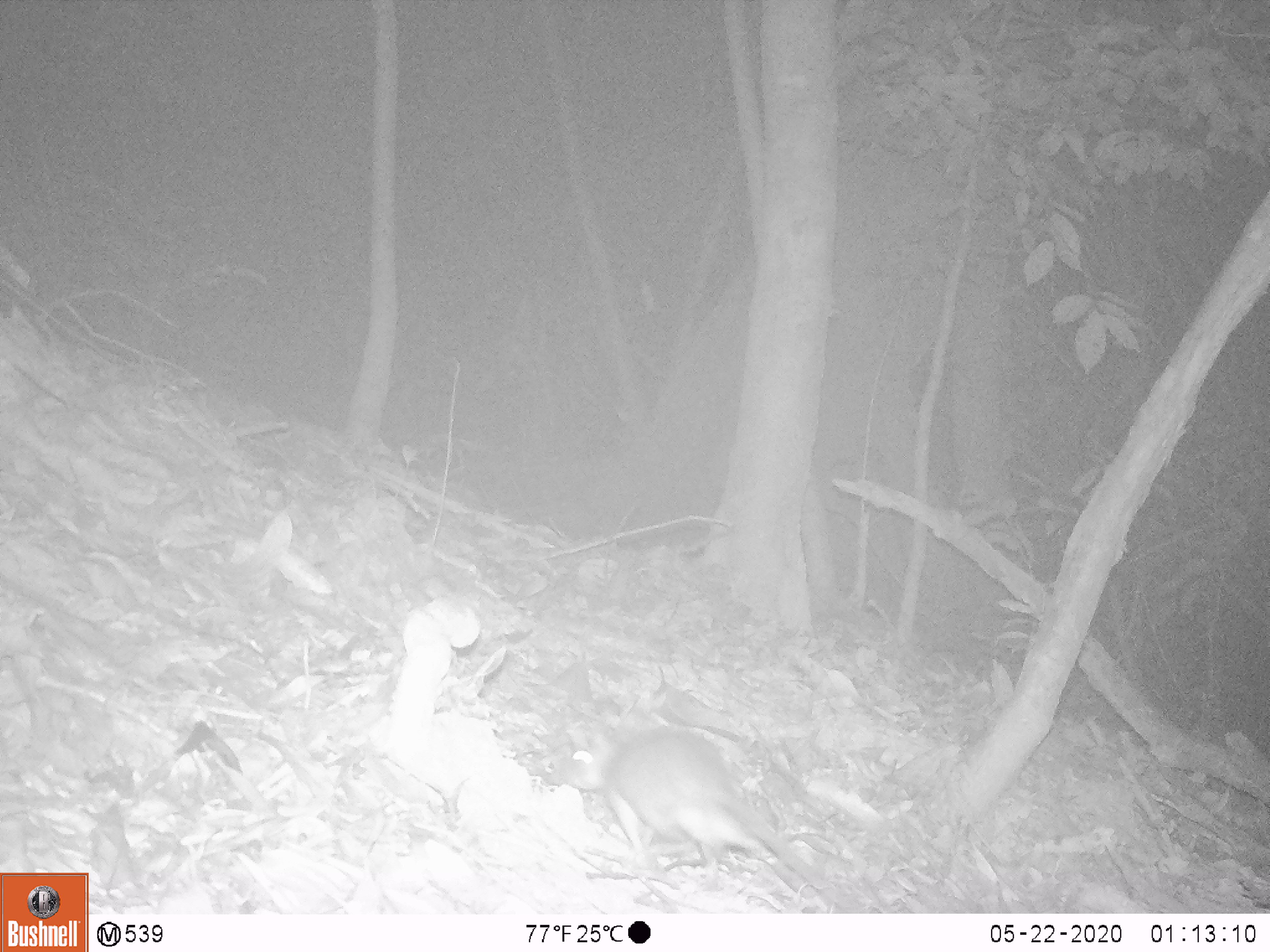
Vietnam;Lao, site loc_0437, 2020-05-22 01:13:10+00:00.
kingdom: Animalia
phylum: Chordata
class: Mammalia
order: Rodentia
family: Muridae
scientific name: Muridae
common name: old-world mice and rats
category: unidentified murid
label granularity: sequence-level